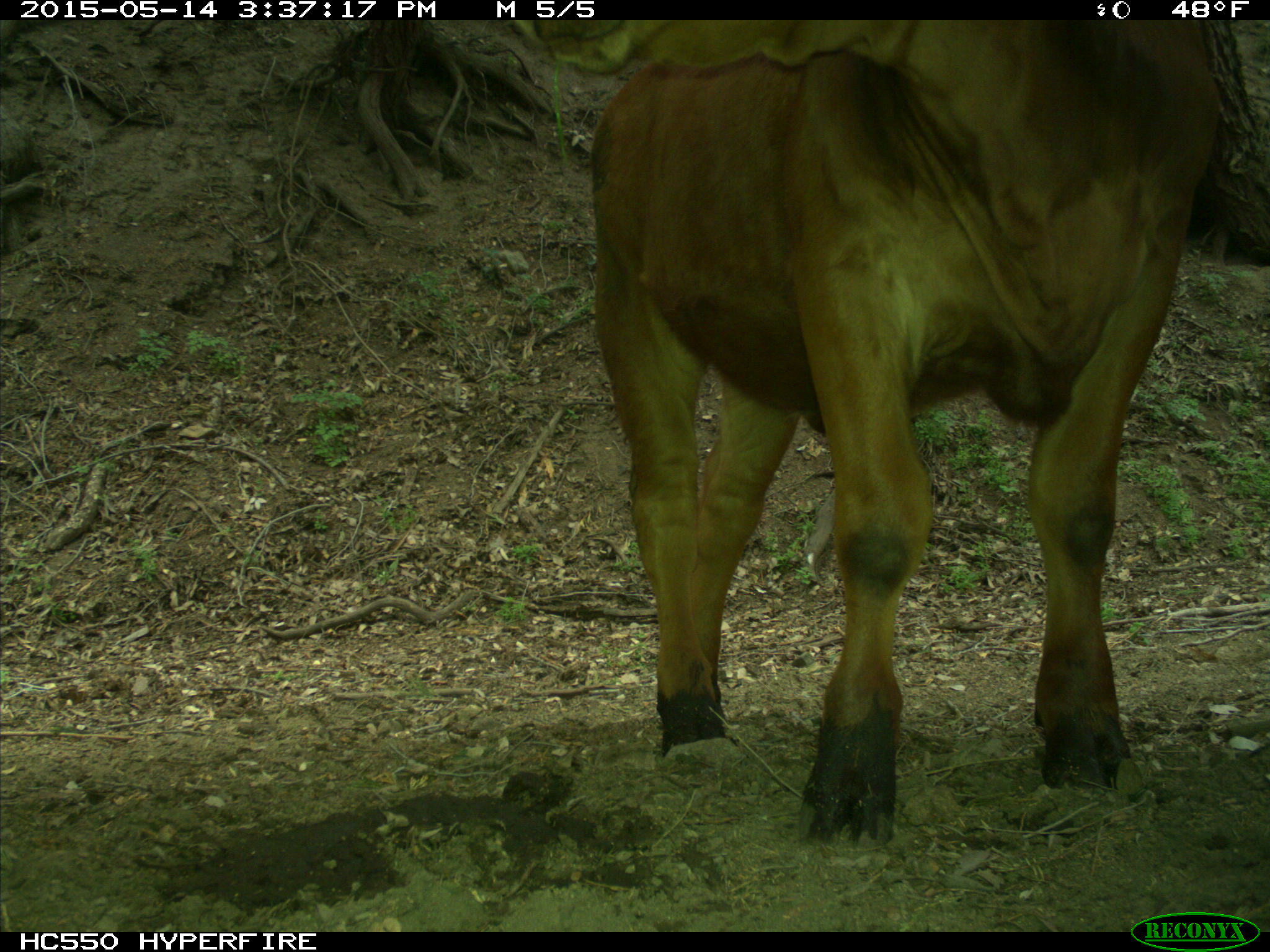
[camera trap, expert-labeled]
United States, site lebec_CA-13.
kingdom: Animalia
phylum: Chordata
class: Mammalia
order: Artiodactyla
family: Bovidae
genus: Bos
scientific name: Bos taurus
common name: domestic cow